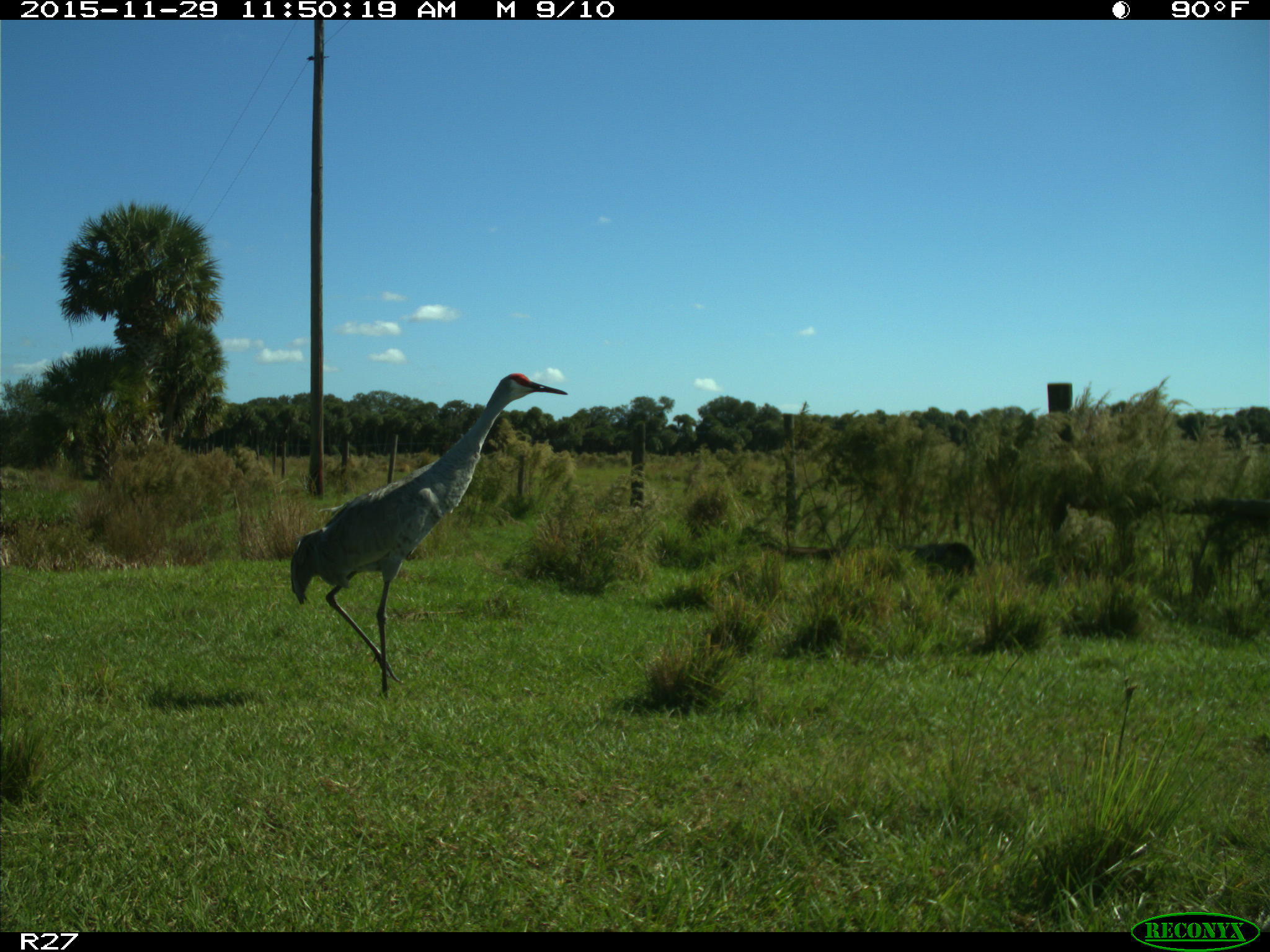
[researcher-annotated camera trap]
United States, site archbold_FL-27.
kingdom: Animalia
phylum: Chordata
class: Aves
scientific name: Aves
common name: birds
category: unidentified bird